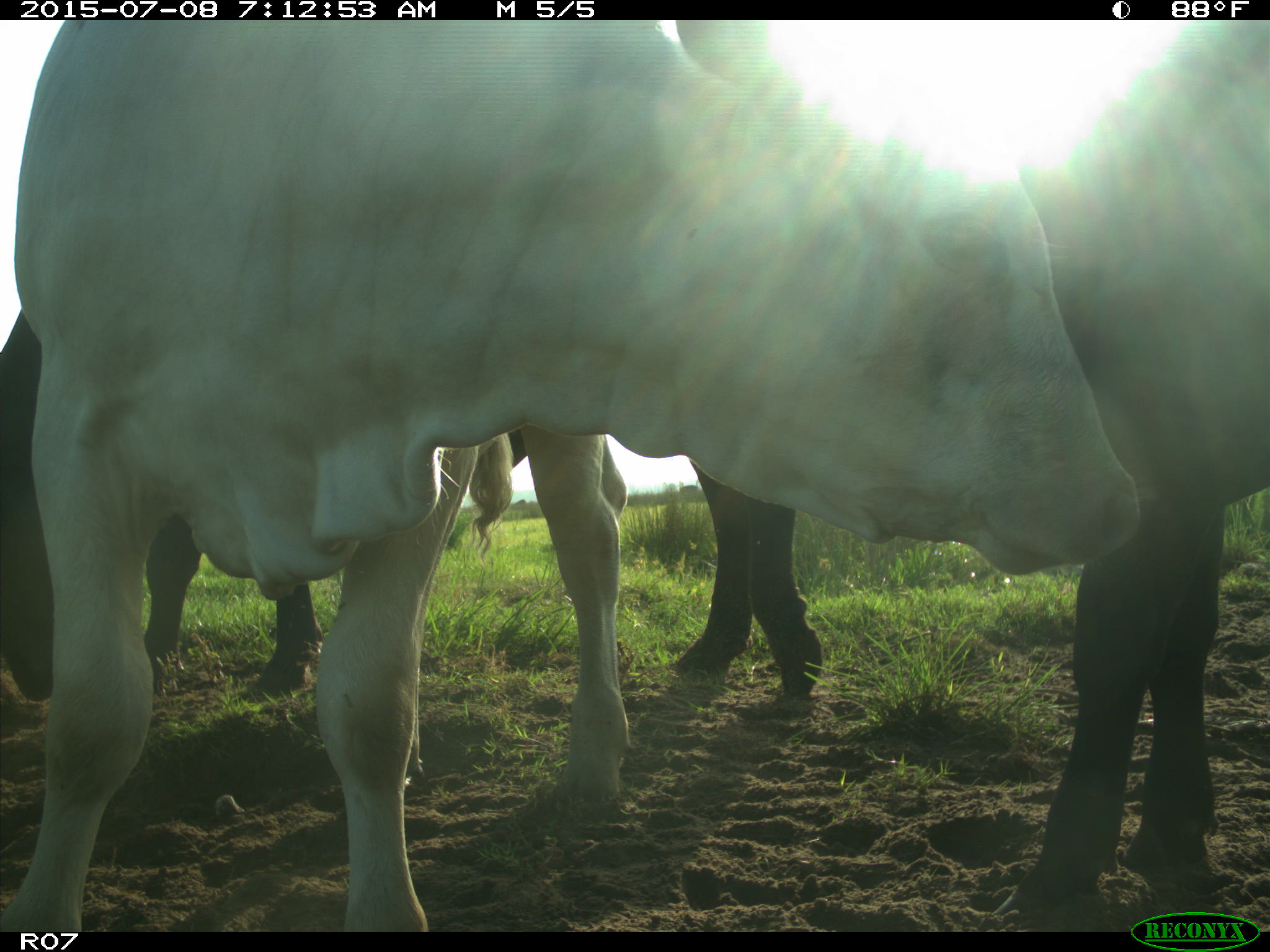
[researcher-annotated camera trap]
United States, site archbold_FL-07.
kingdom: Animalia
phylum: Chordata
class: Mammalia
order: Artiodactyla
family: Bovidae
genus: Bos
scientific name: Bos taurus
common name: domestic cow